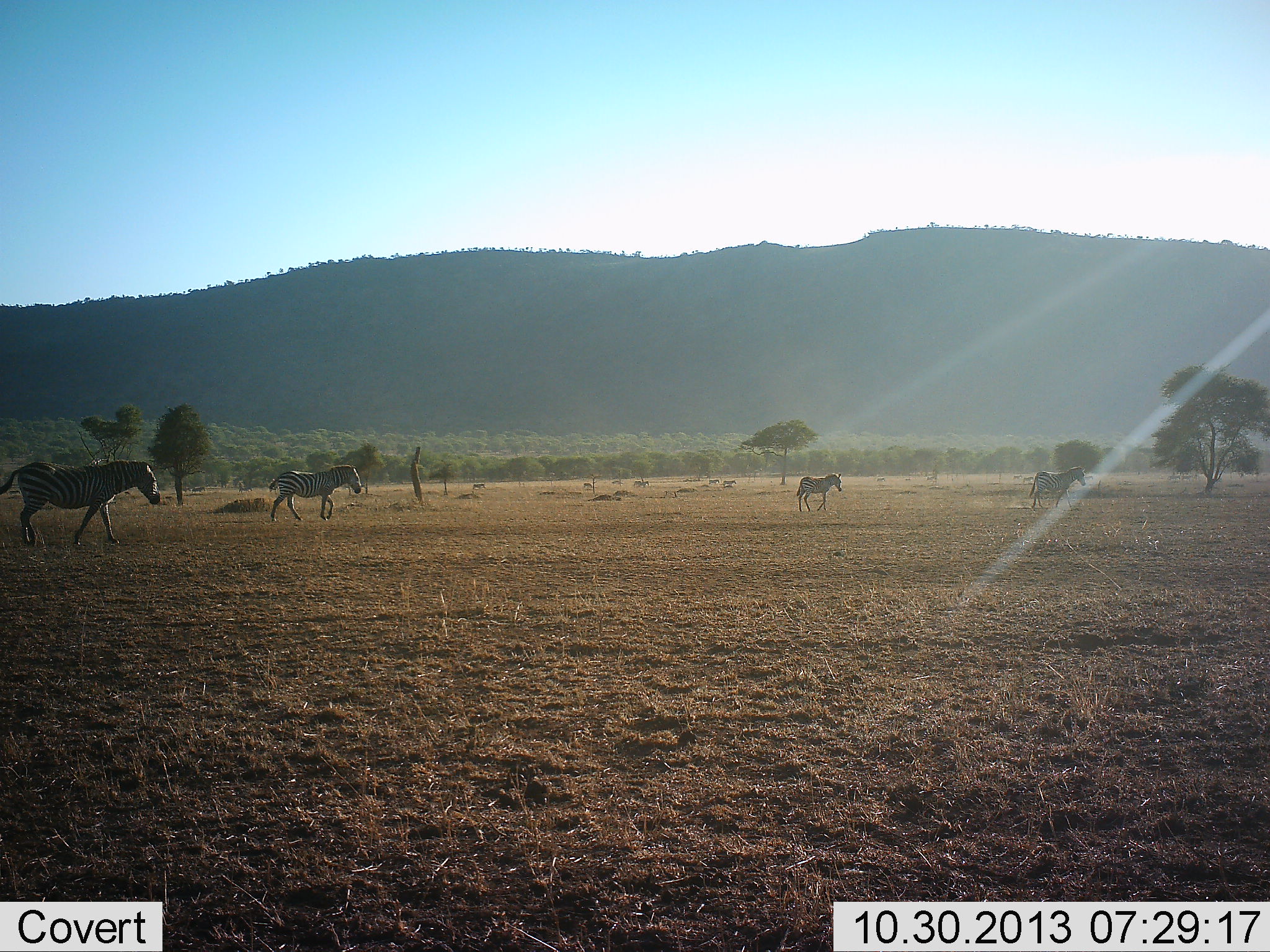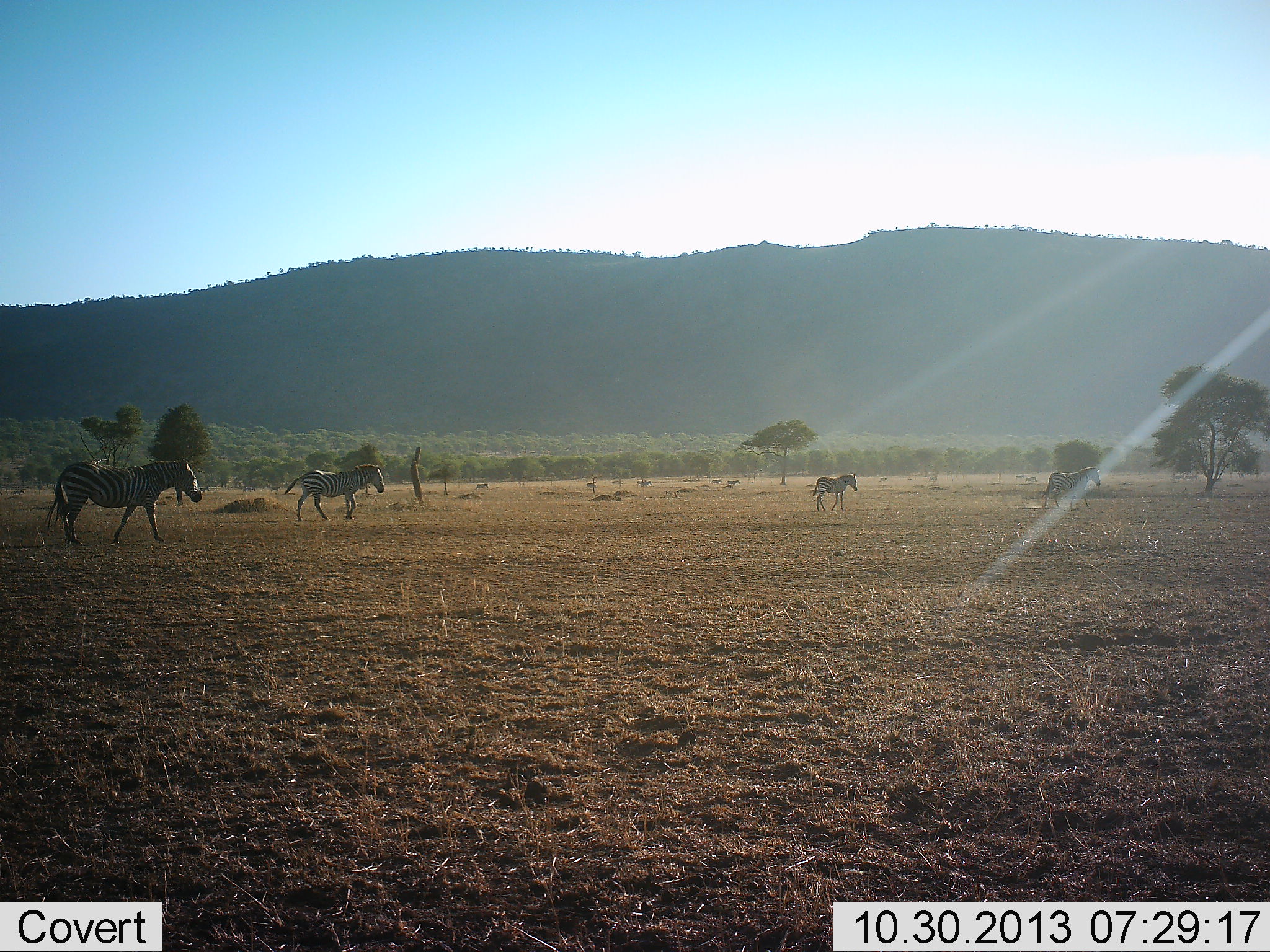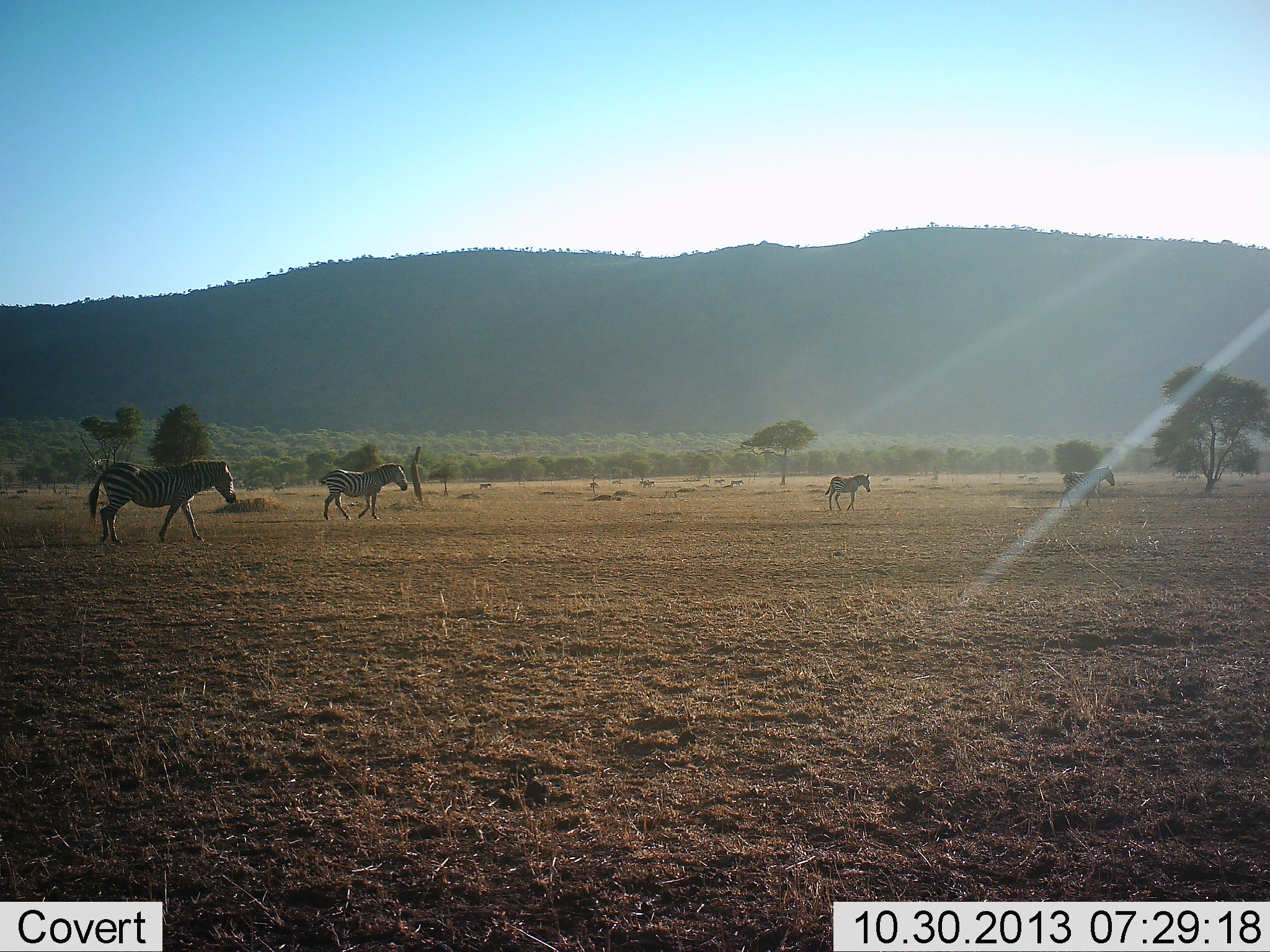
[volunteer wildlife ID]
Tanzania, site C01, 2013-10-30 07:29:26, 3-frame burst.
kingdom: Animalia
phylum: Chordata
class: Mammalia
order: Perissodactyla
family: Equidae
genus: Equus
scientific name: Equus quagga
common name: plains zebra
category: zebra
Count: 4.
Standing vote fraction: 20%.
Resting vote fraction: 0%.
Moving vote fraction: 100%.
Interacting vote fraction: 0%.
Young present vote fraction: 10%.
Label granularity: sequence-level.